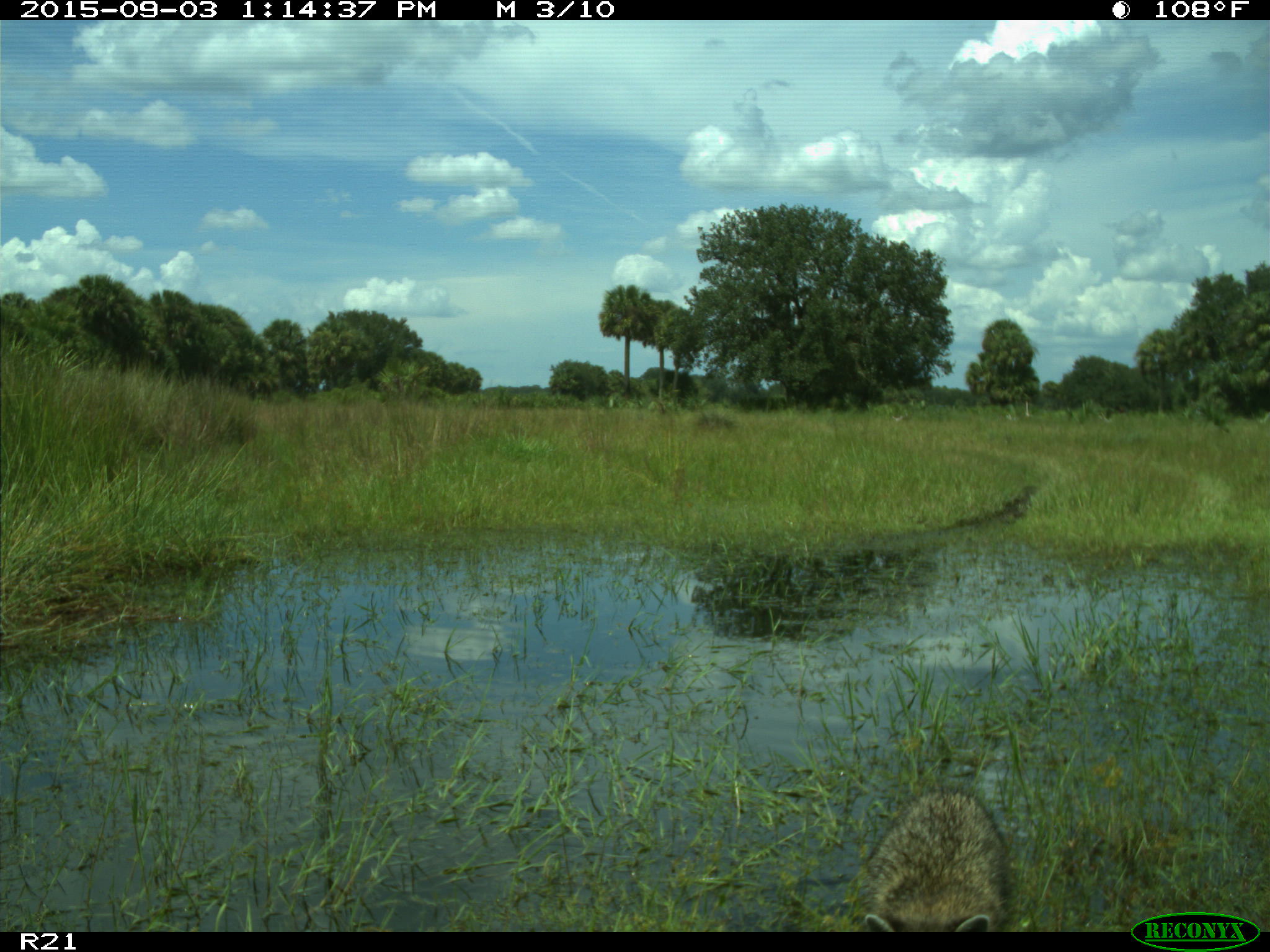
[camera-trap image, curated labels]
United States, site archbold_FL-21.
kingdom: Animalia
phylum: Chordata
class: Mammalia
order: Carnivora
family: Procyonidae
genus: Procyon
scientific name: Procyon lotor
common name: common raccoon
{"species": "Procyon lotor (common raccoon)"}